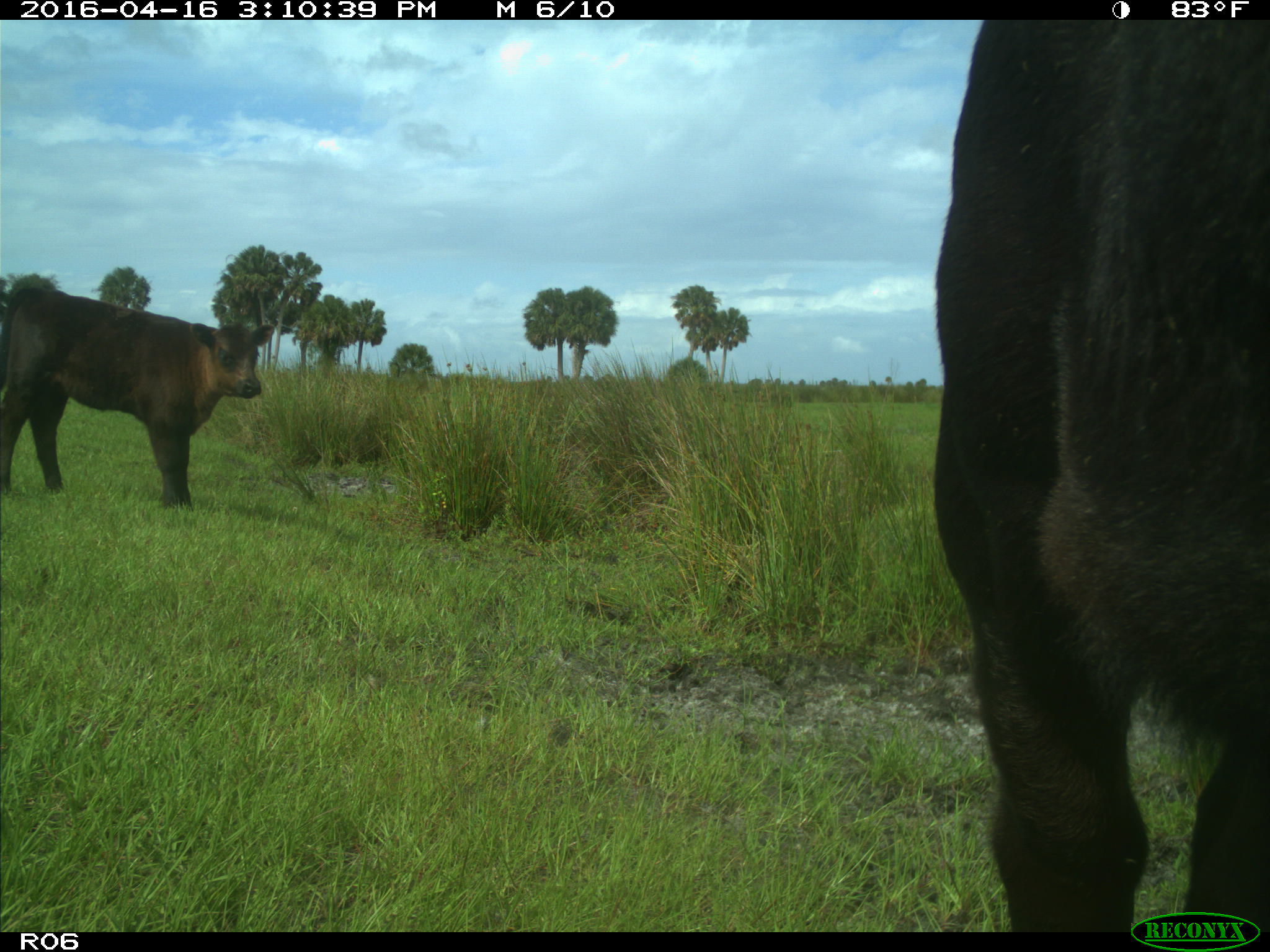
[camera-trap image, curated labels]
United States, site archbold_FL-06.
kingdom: Animalia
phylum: Chordata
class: Mammalia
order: Artiodactyla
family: Bovidae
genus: Bos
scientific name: Bos taurus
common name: domestic cow